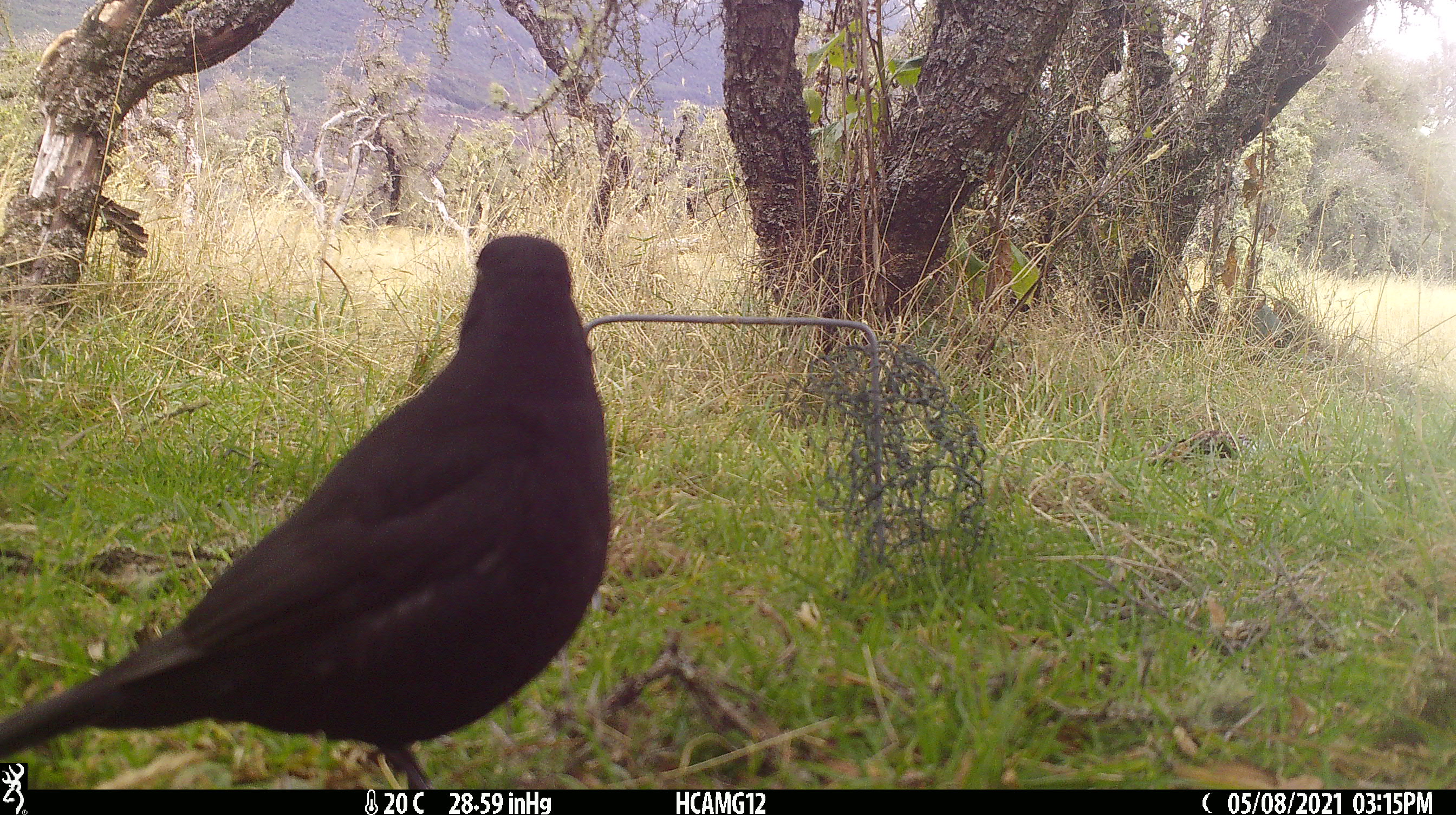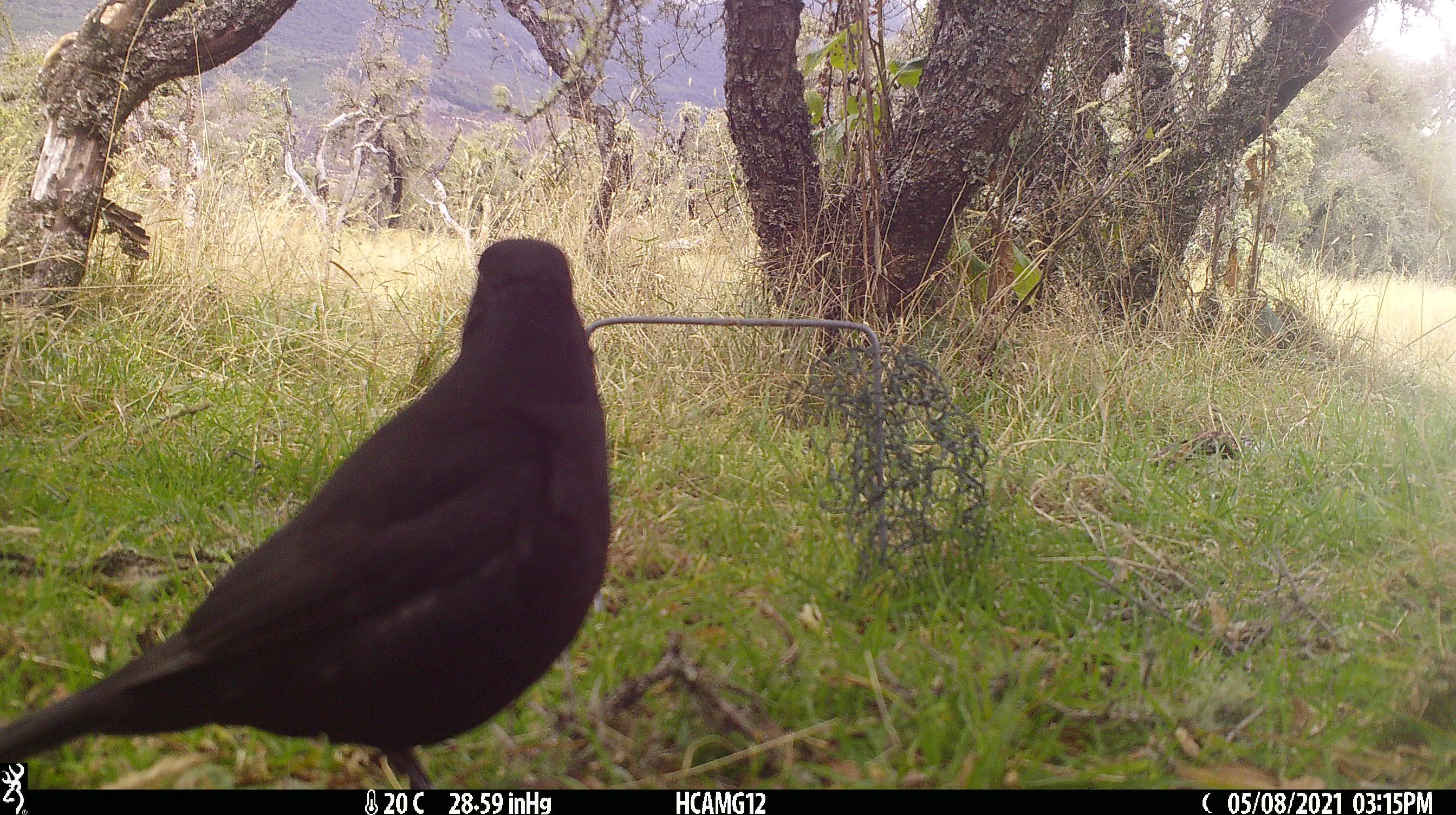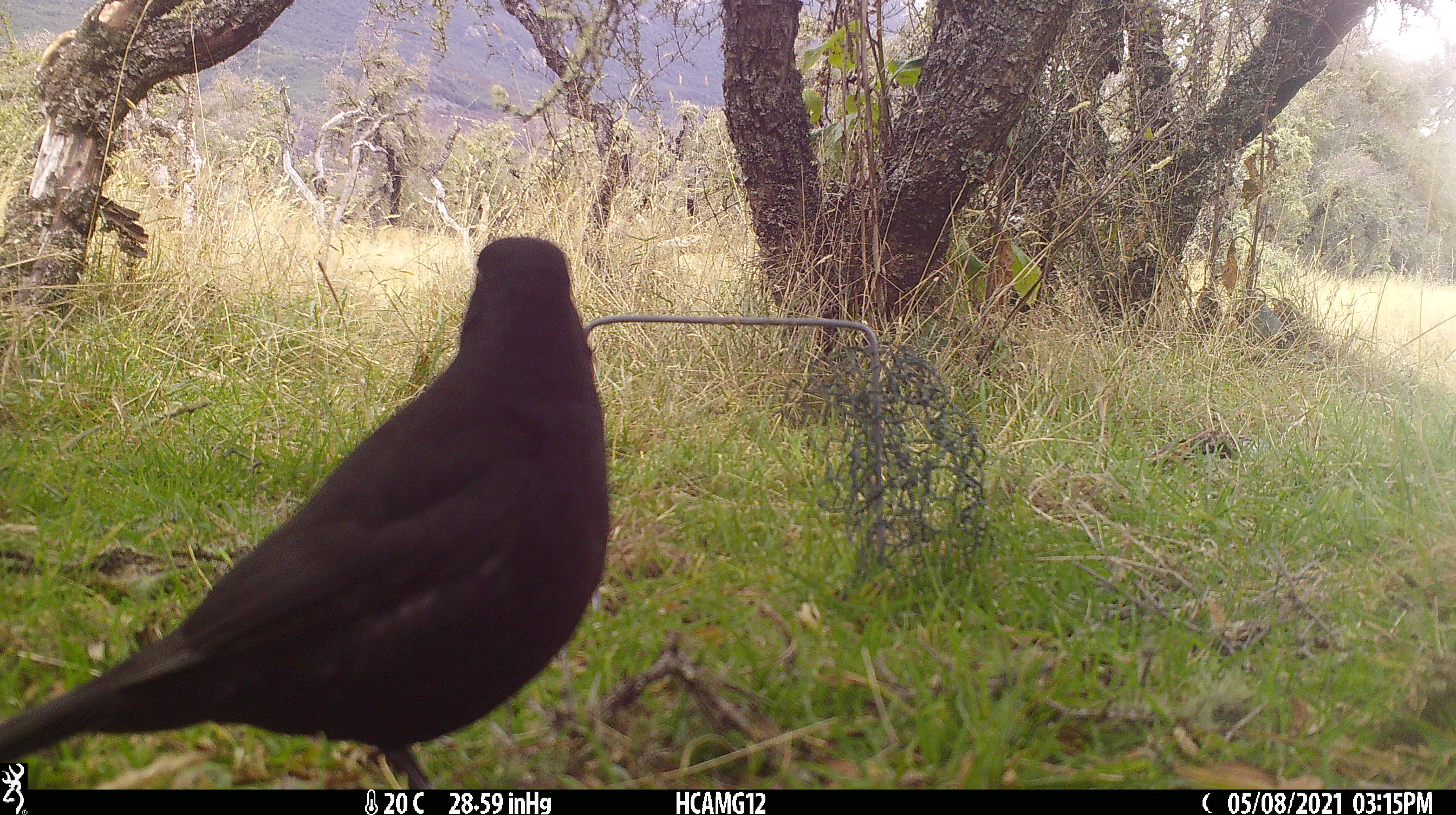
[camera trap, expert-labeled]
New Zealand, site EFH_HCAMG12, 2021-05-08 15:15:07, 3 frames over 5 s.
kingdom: Animalia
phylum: Chordata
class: Aves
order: Passeriformes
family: Turdidae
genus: Turdus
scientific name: Turdus merula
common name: eurasian blackbird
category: blackbird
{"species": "blackbird (eurasian blackbird) (Turdus merula)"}